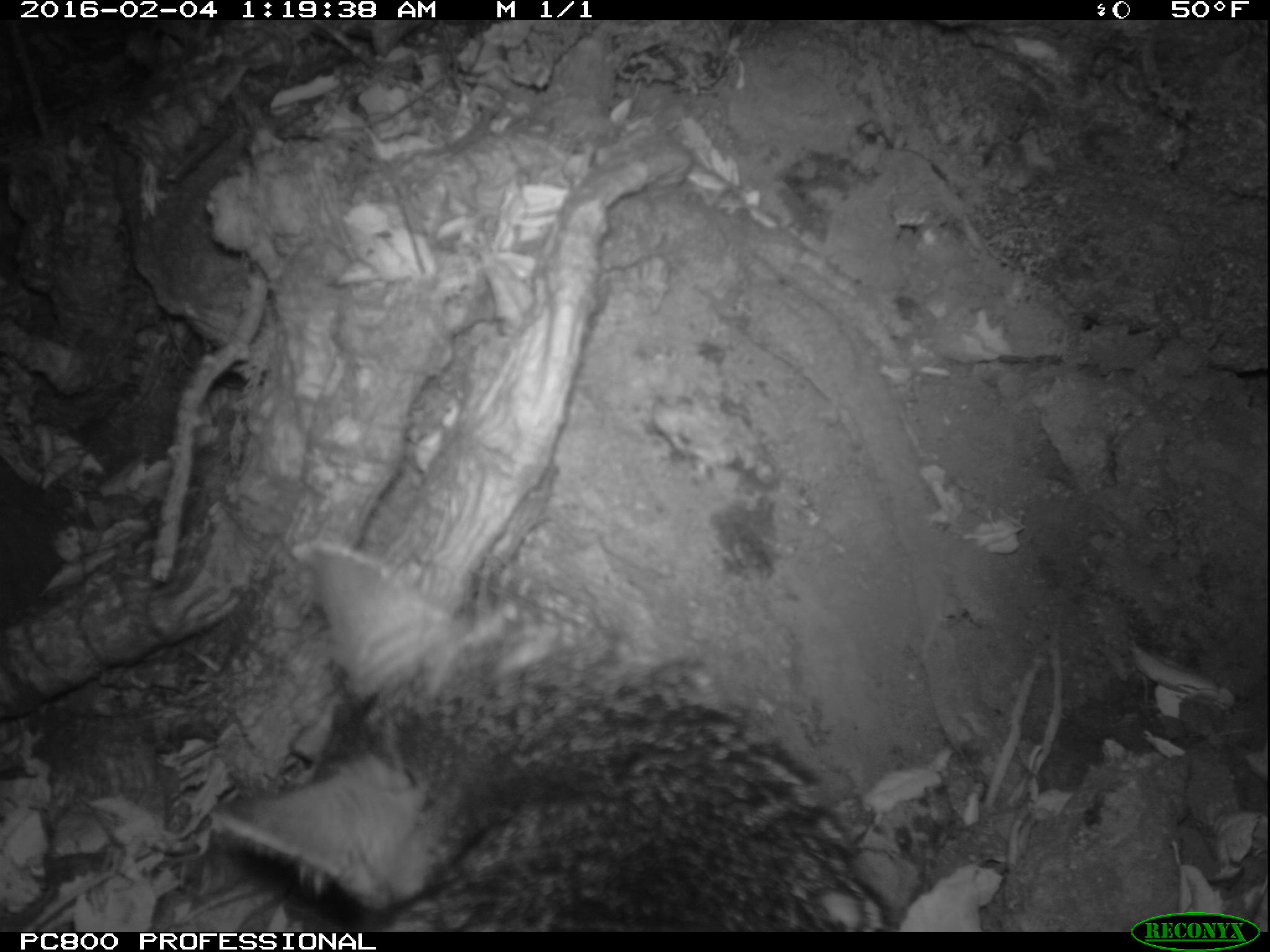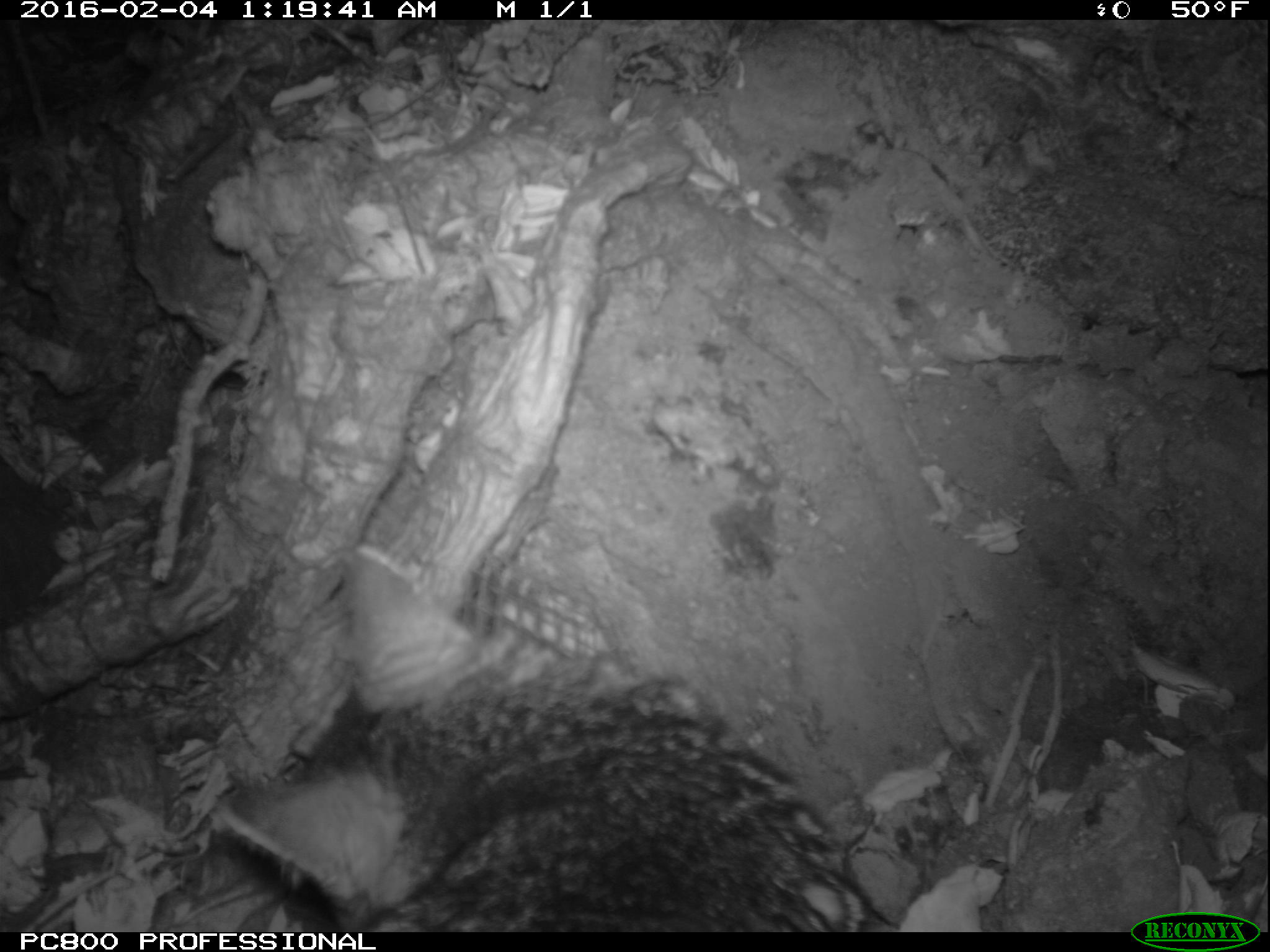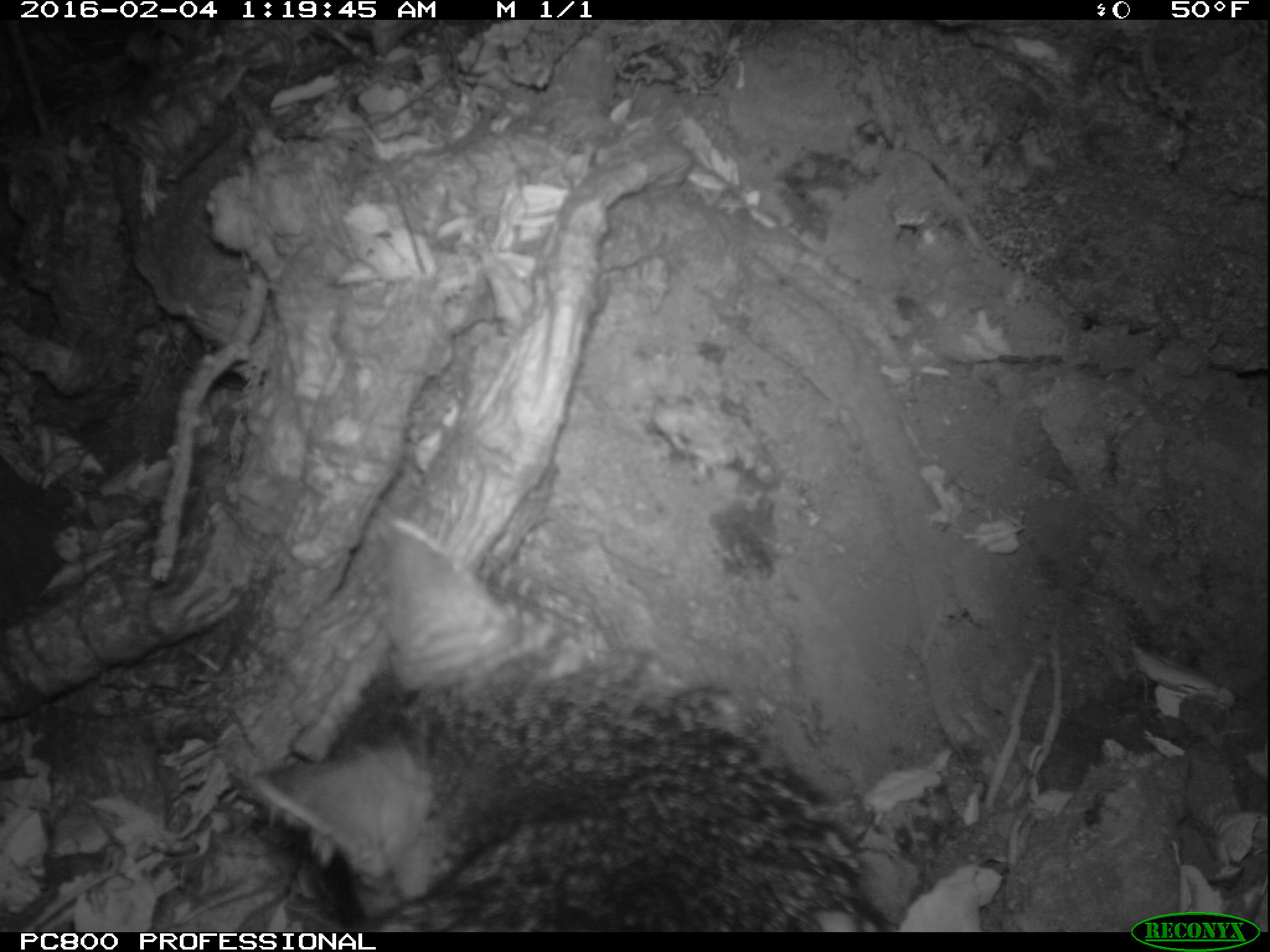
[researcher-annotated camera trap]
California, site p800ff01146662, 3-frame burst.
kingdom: Animalia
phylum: Chordata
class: Mammalia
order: Carnivora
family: Canidae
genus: Urocyon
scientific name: Urocyon littoralis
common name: island fox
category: fox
Fox (island fox) (Urocyon littoralis).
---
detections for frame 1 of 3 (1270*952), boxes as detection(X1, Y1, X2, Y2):
fox: detection(209, 540, 902, 933)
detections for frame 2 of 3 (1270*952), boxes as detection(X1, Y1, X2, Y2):
fox: detection(221, 542, 868, 932)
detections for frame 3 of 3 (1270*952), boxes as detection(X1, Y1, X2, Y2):
fox: detection(246, 516, 887, 930)